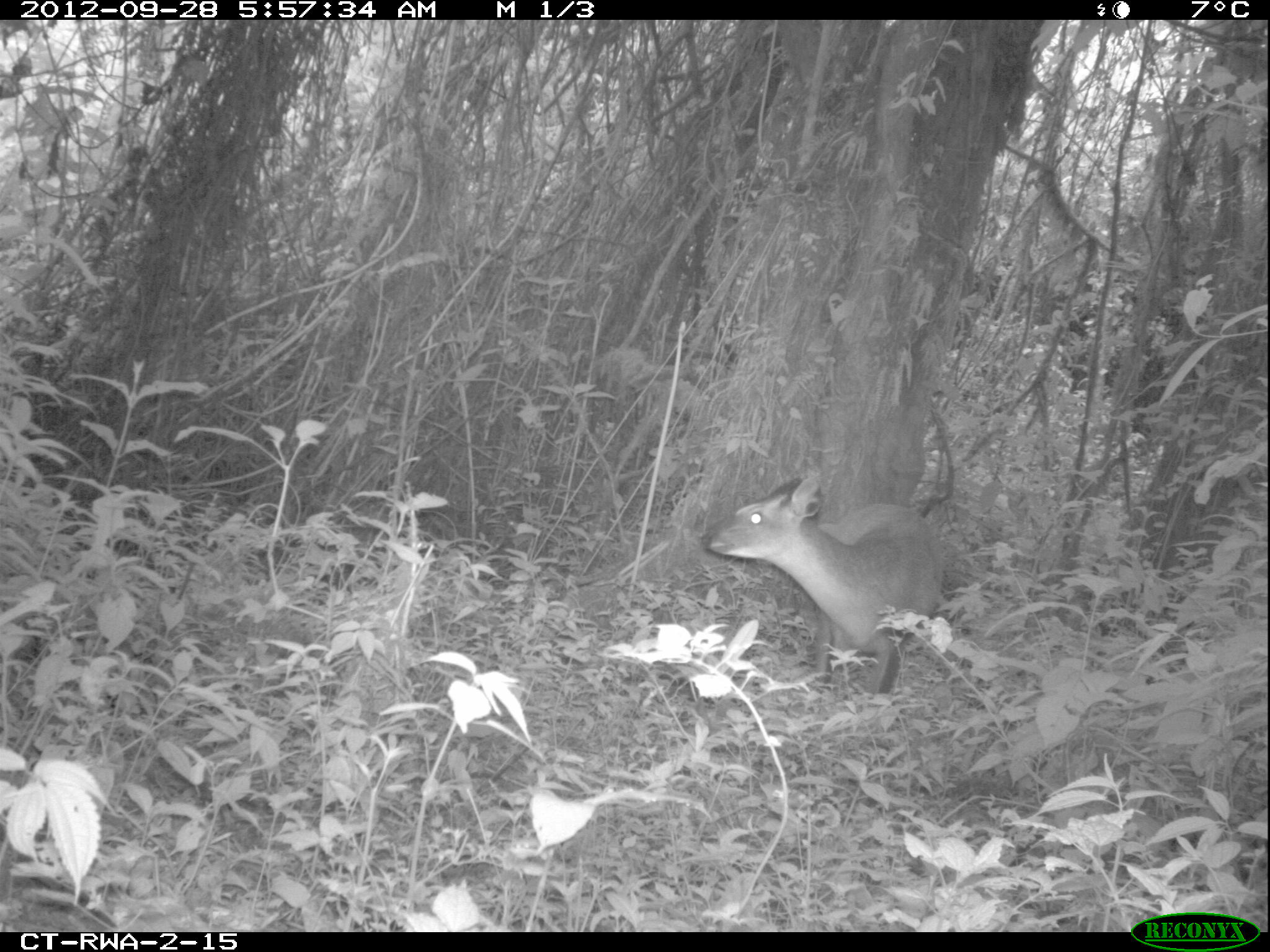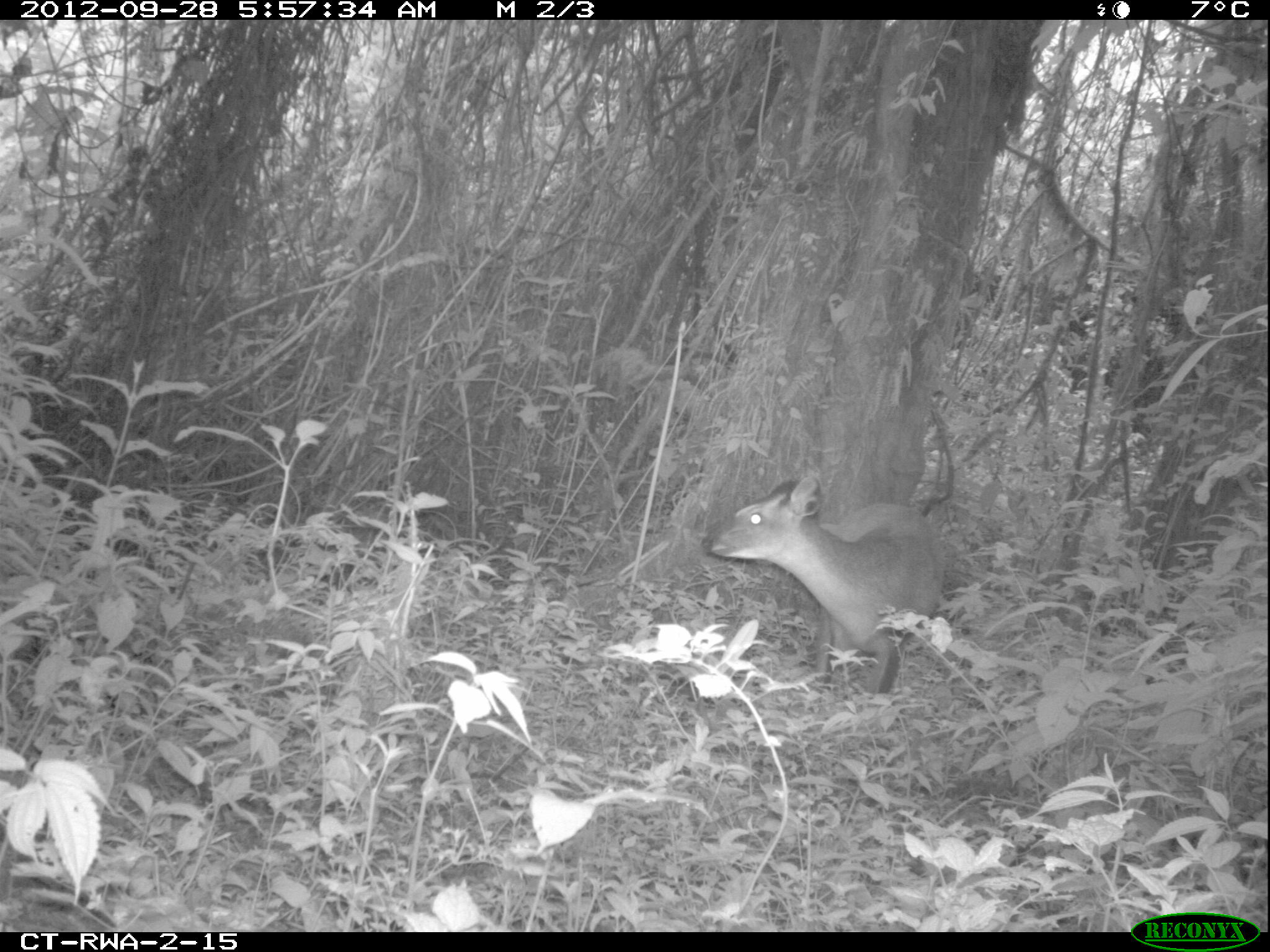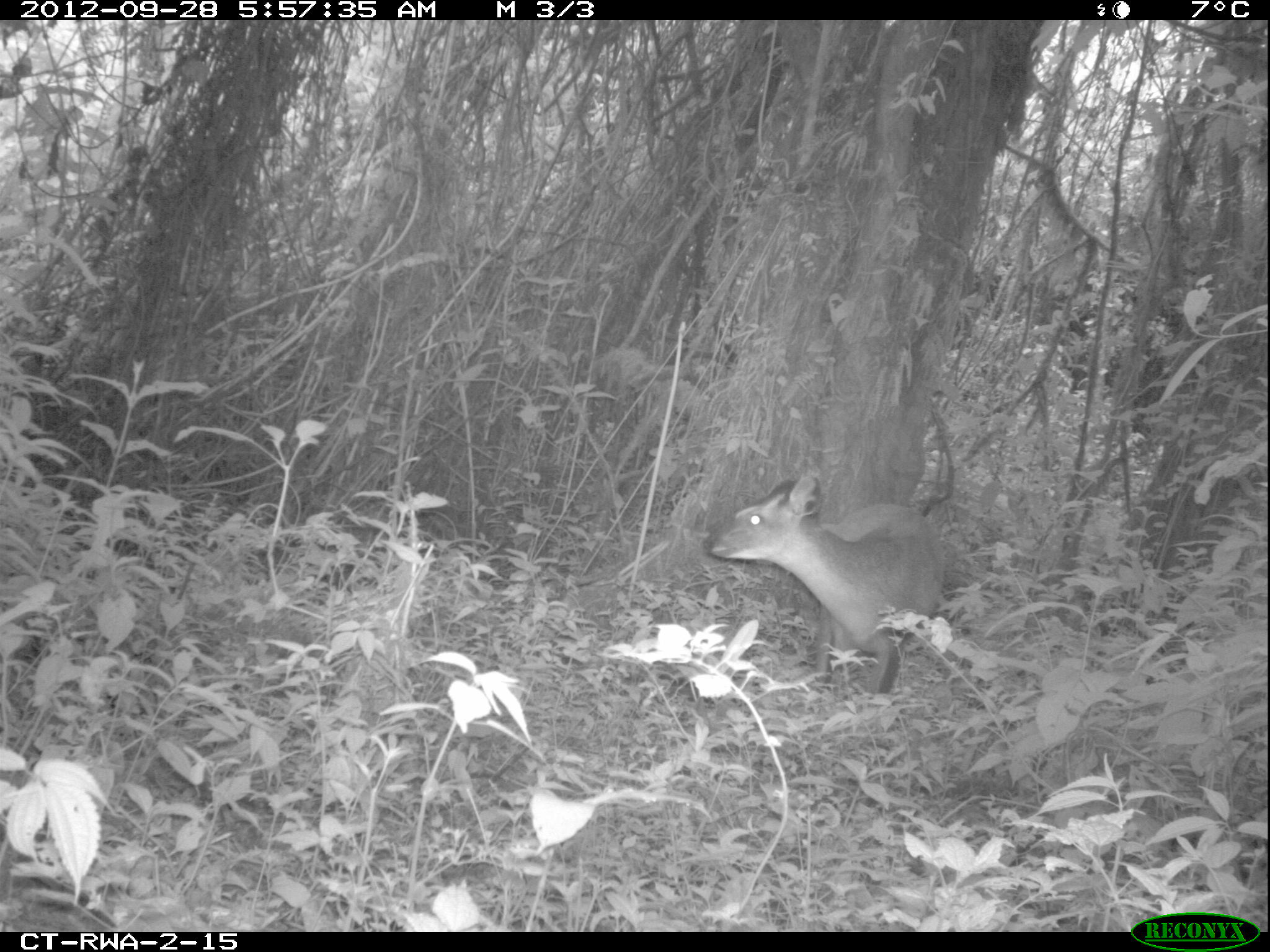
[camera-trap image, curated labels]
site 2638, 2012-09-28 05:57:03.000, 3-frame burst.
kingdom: Animalia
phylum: Chordata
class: Mammalia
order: Artiodactyla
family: Bovidae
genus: Cephalophus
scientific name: Cephalophus nigrifrons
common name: black-fronted duiker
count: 1